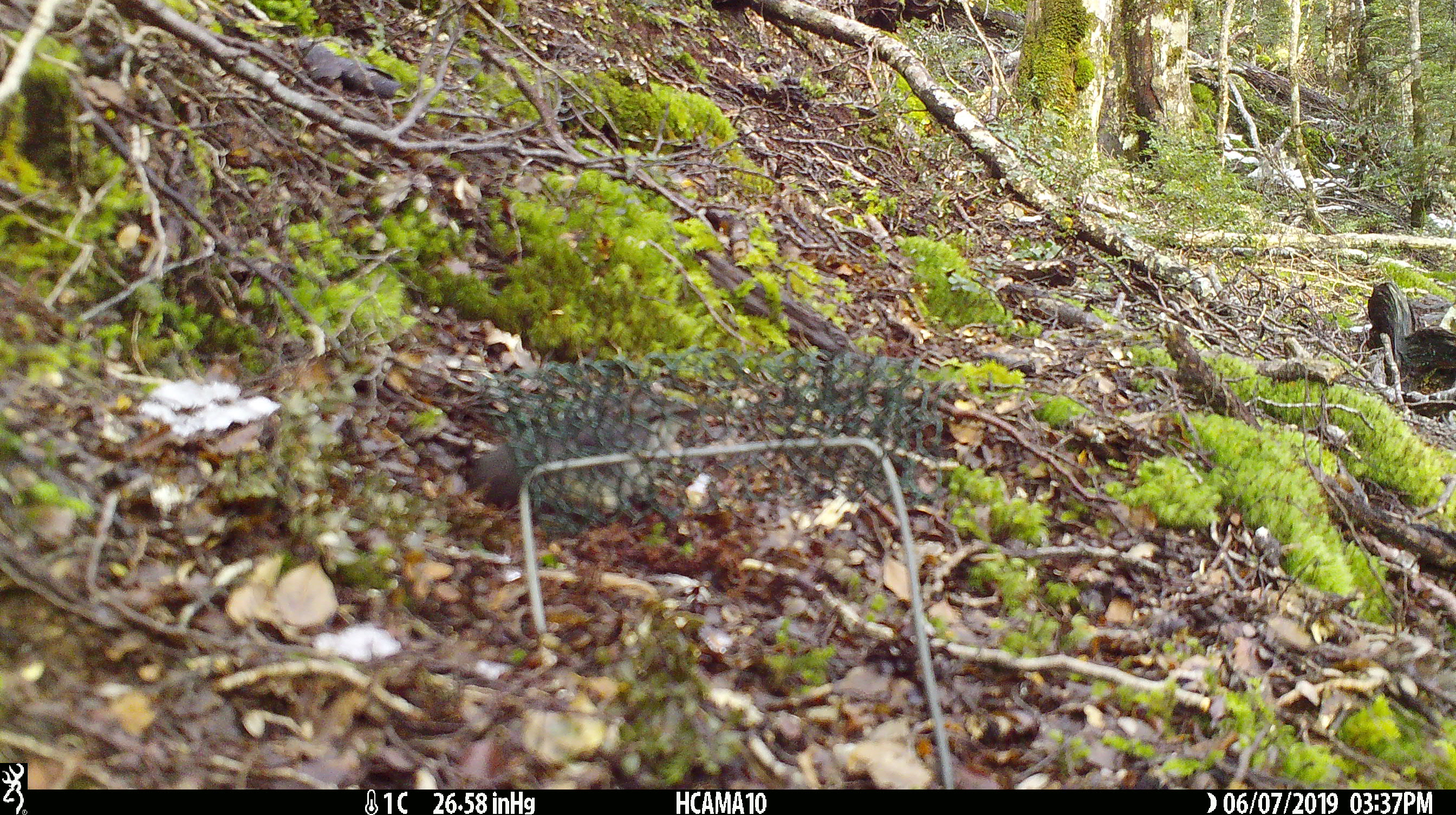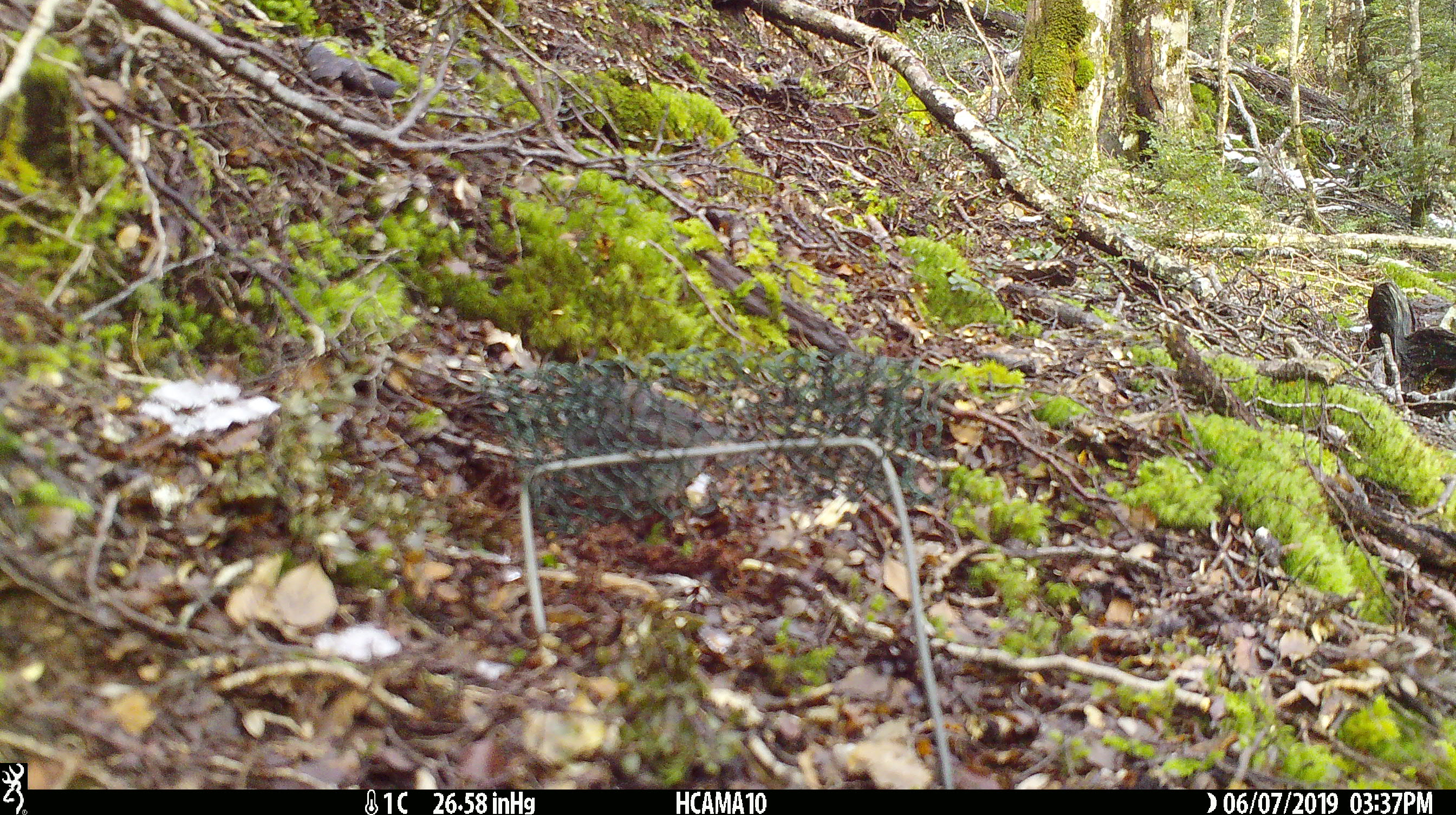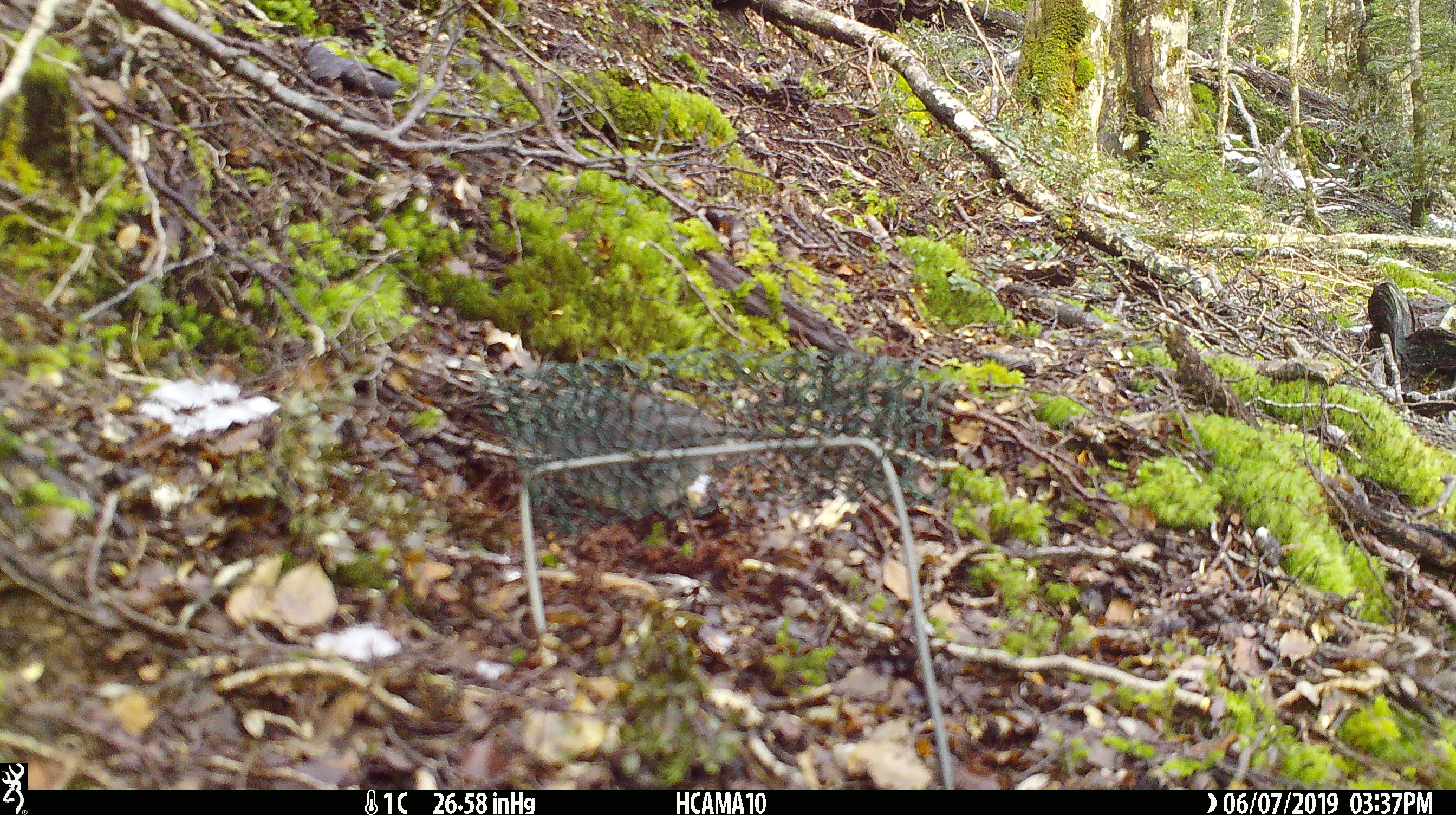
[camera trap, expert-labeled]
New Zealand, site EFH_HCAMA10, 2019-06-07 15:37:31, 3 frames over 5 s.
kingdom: Animalia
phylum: Chordata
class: Aves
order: Passeriformes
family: Petroicidae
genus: Petroica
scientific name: Petroica australis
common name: new zealand robin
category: robin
Robin (new zealand robin) (Petroica australis).